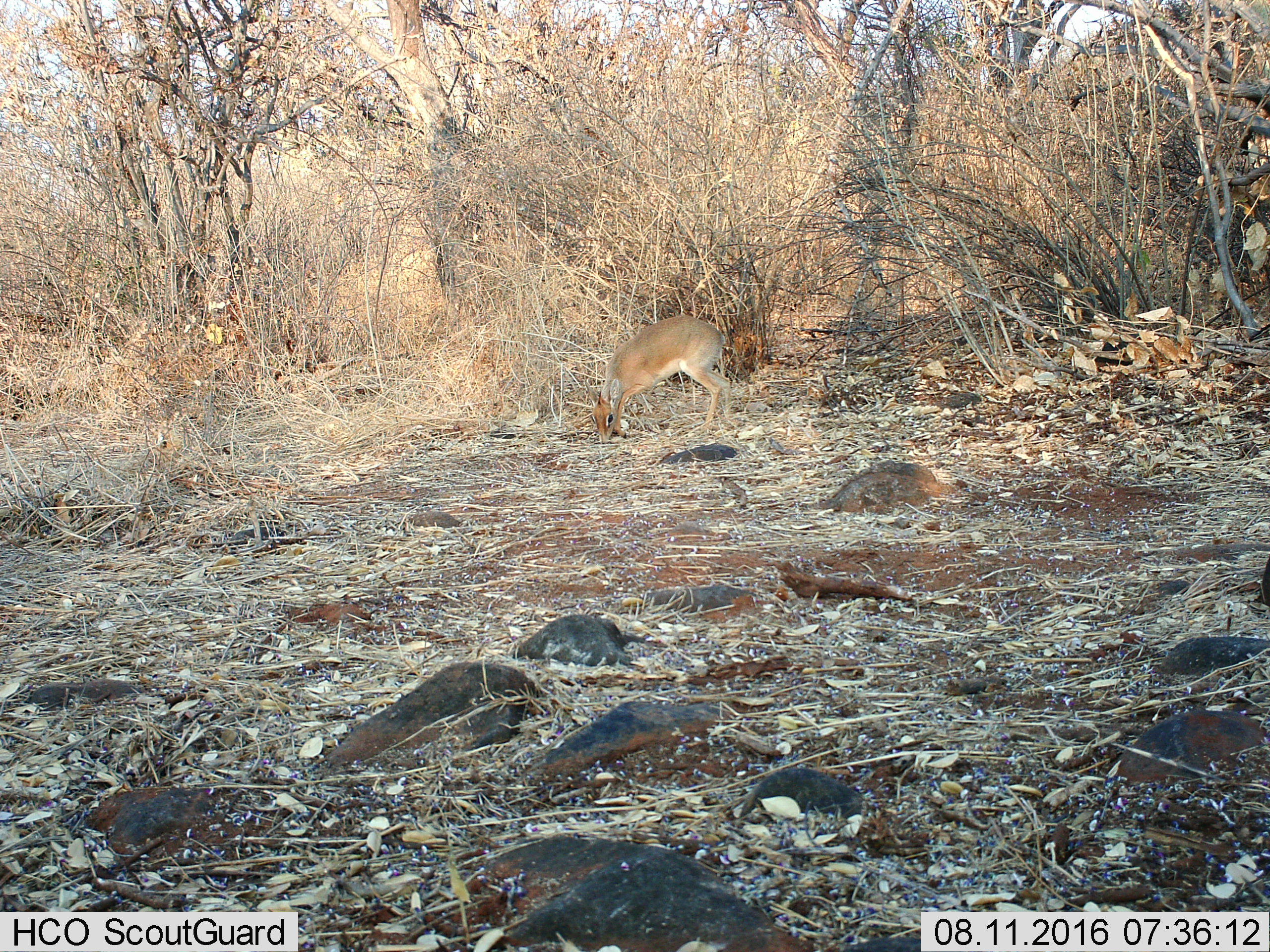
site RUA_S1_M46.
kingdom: Animalia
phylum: Chordata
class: Mammalia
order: Artiodactyla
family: Bovidae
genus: Madoqua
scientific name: Madoqua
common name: dik-dik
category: dikdik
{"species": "dikdik (dik-dik) (Madoqua)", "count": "1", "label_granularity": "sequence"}